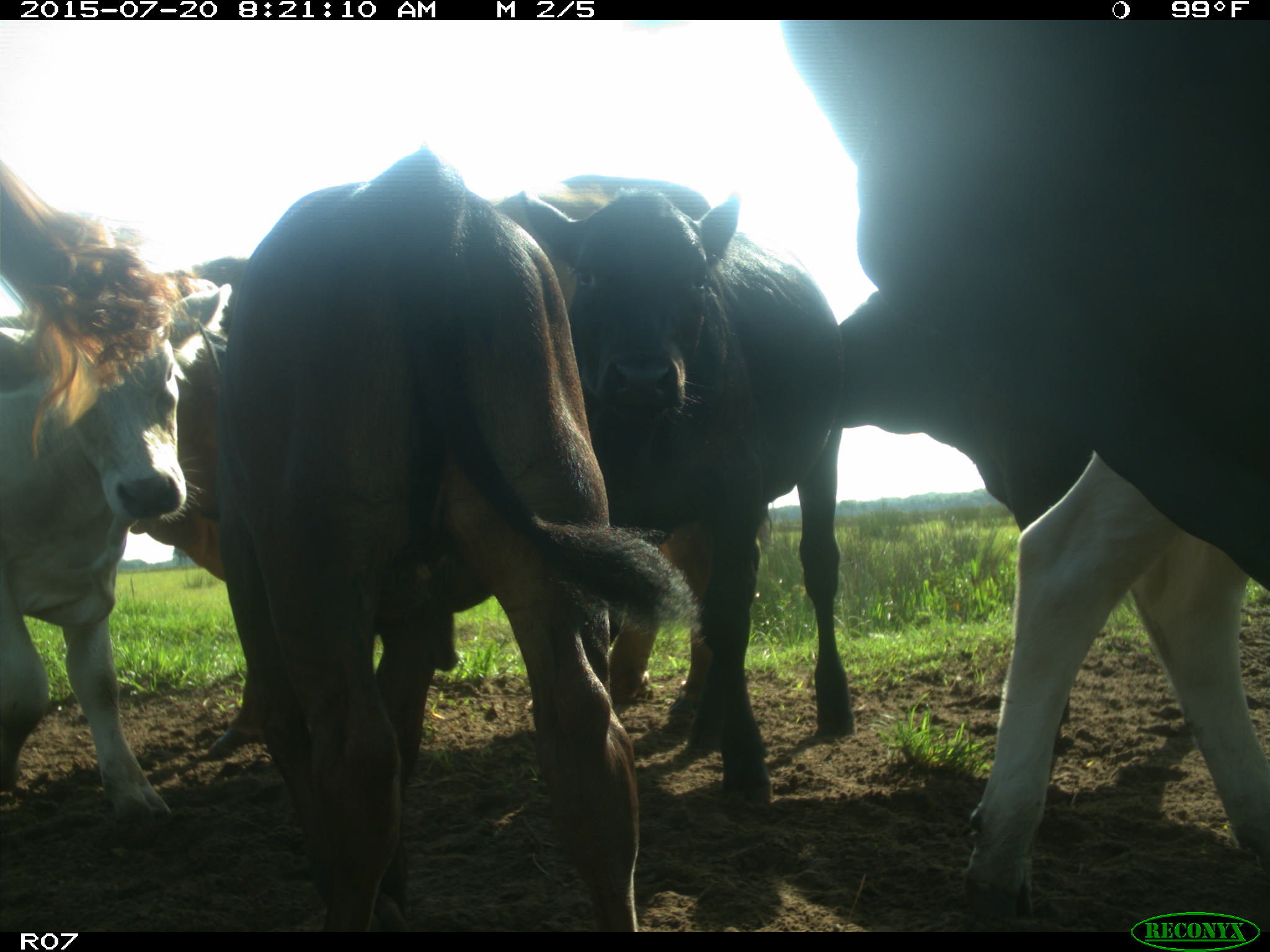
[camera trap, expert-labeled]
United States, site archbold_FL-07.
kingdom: Animalia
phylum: Chordata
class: Mammalia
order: Artiodactyla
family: Bovidae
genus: Bos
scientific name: Bos taurus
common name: domestic cow